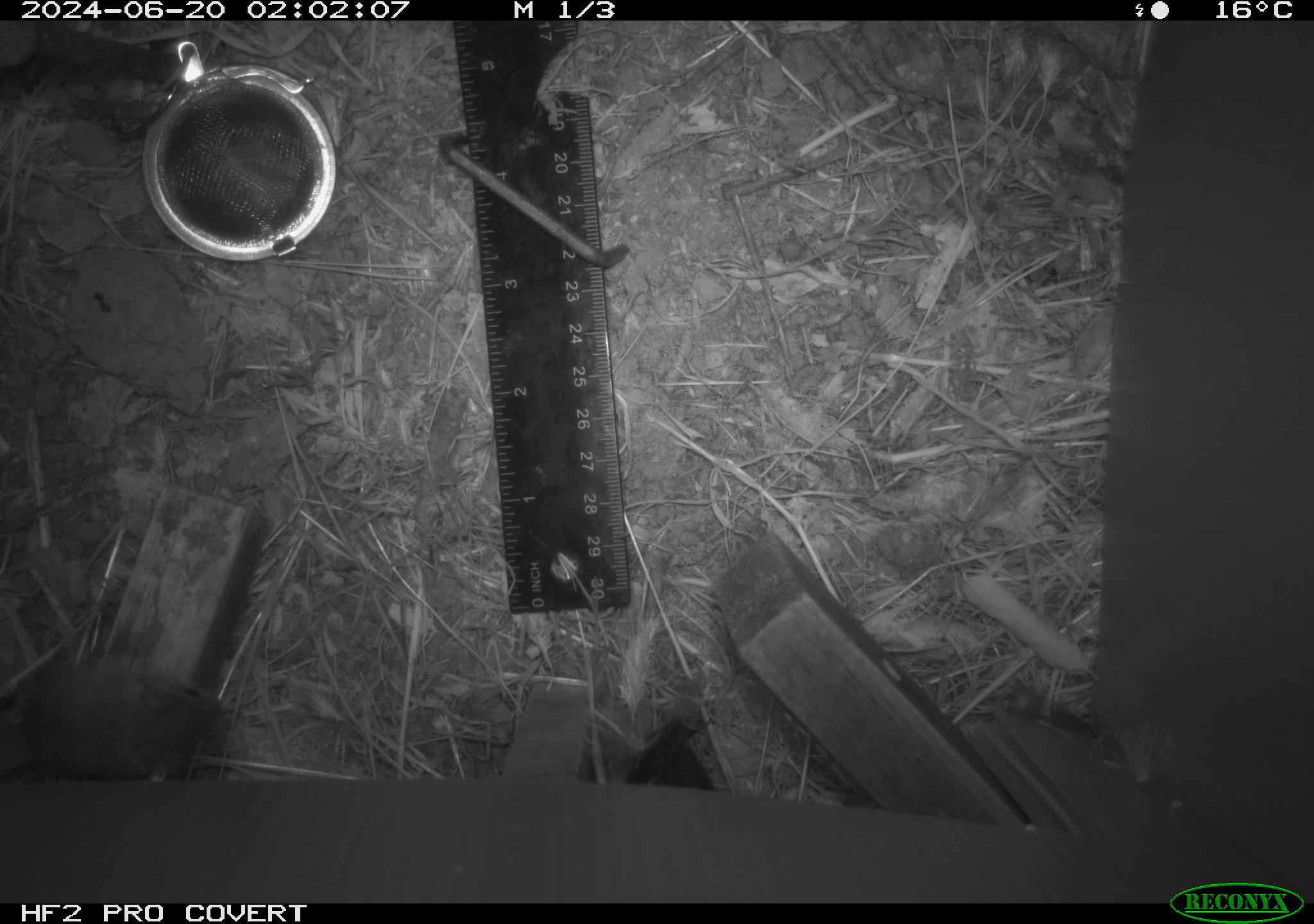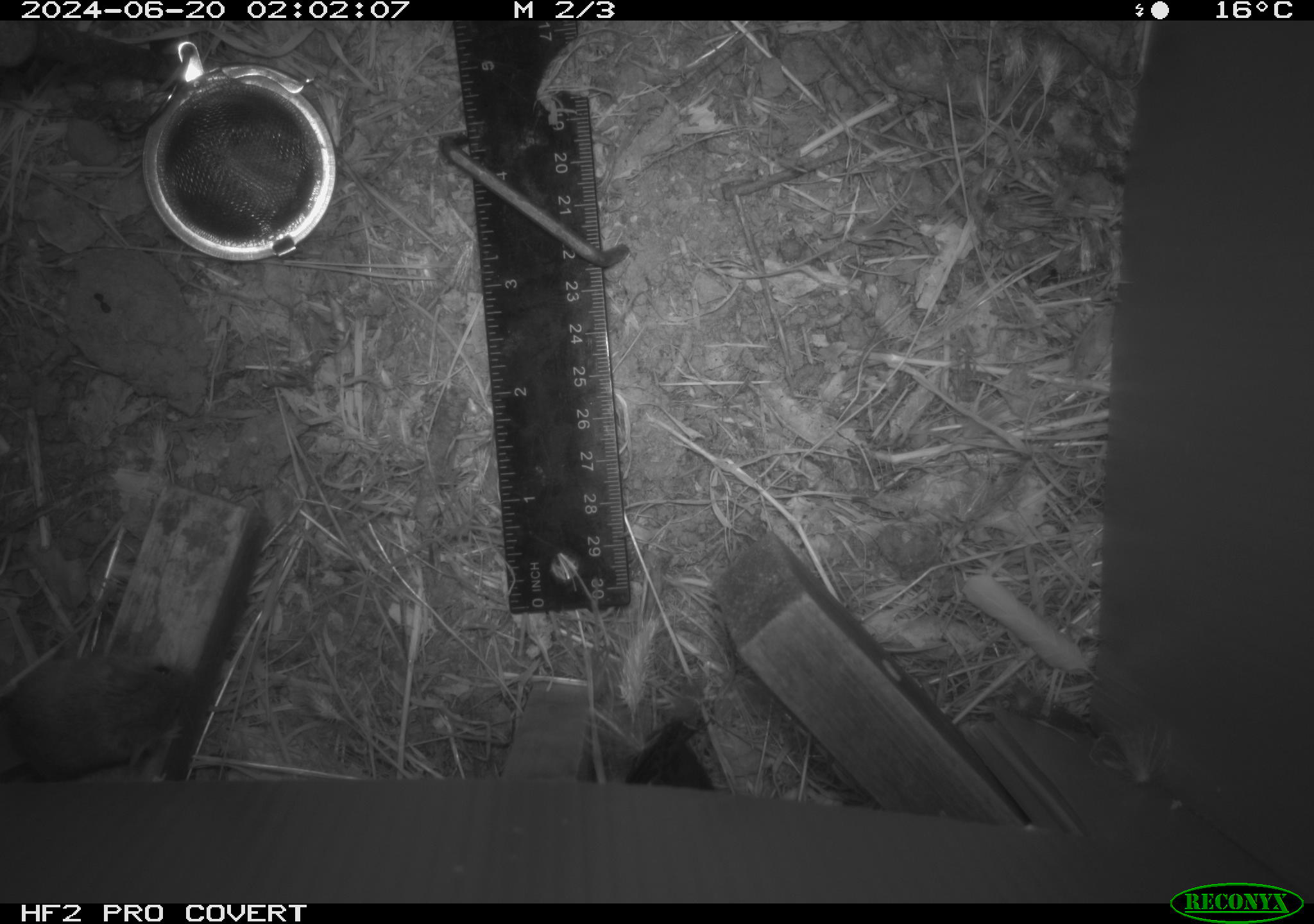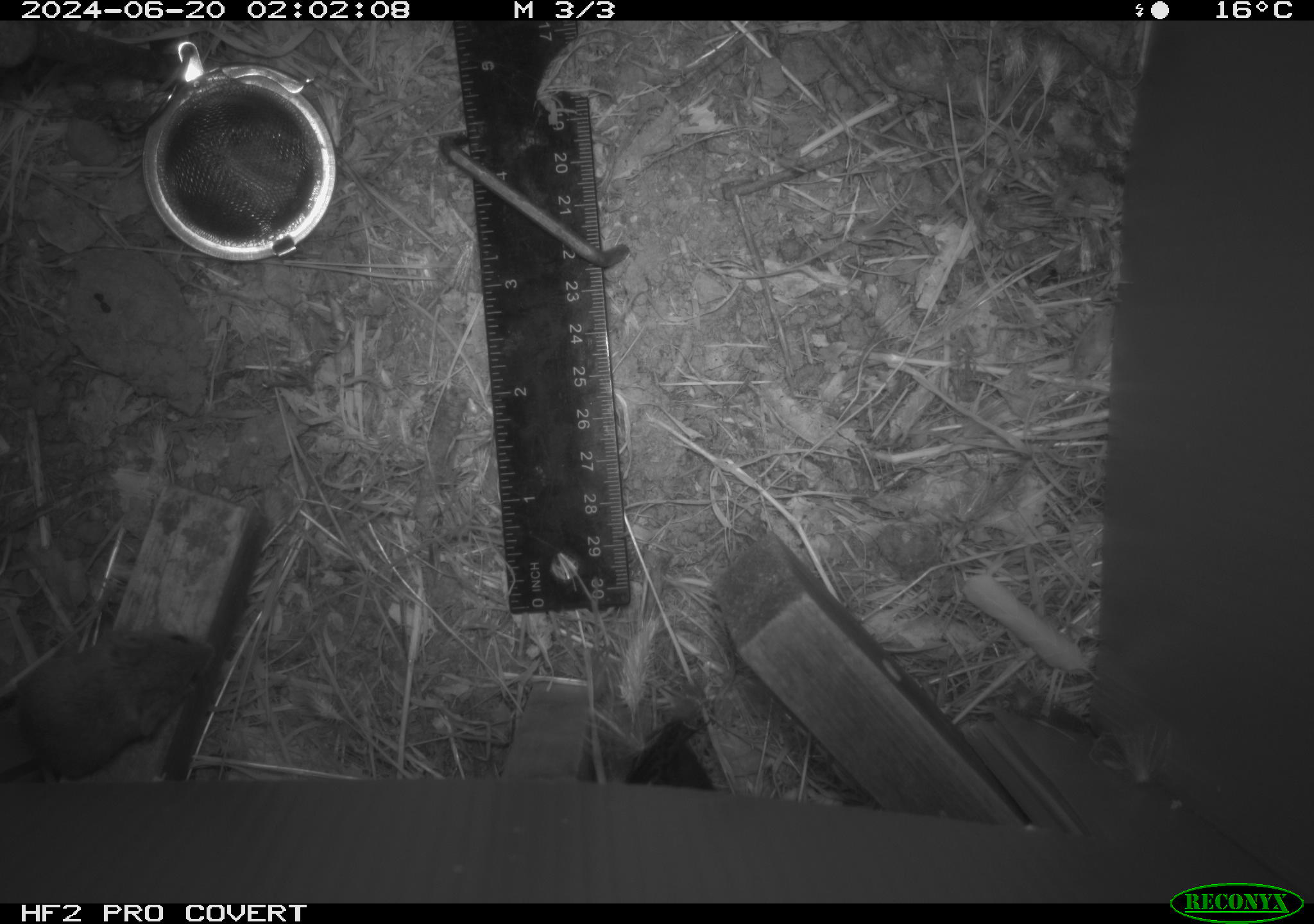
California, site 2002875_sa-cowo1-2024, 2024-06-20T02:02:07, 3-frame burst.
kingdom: Animalia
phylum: Chordata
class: Mammalia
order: Rodentia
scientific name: Rodentia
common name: mouse species